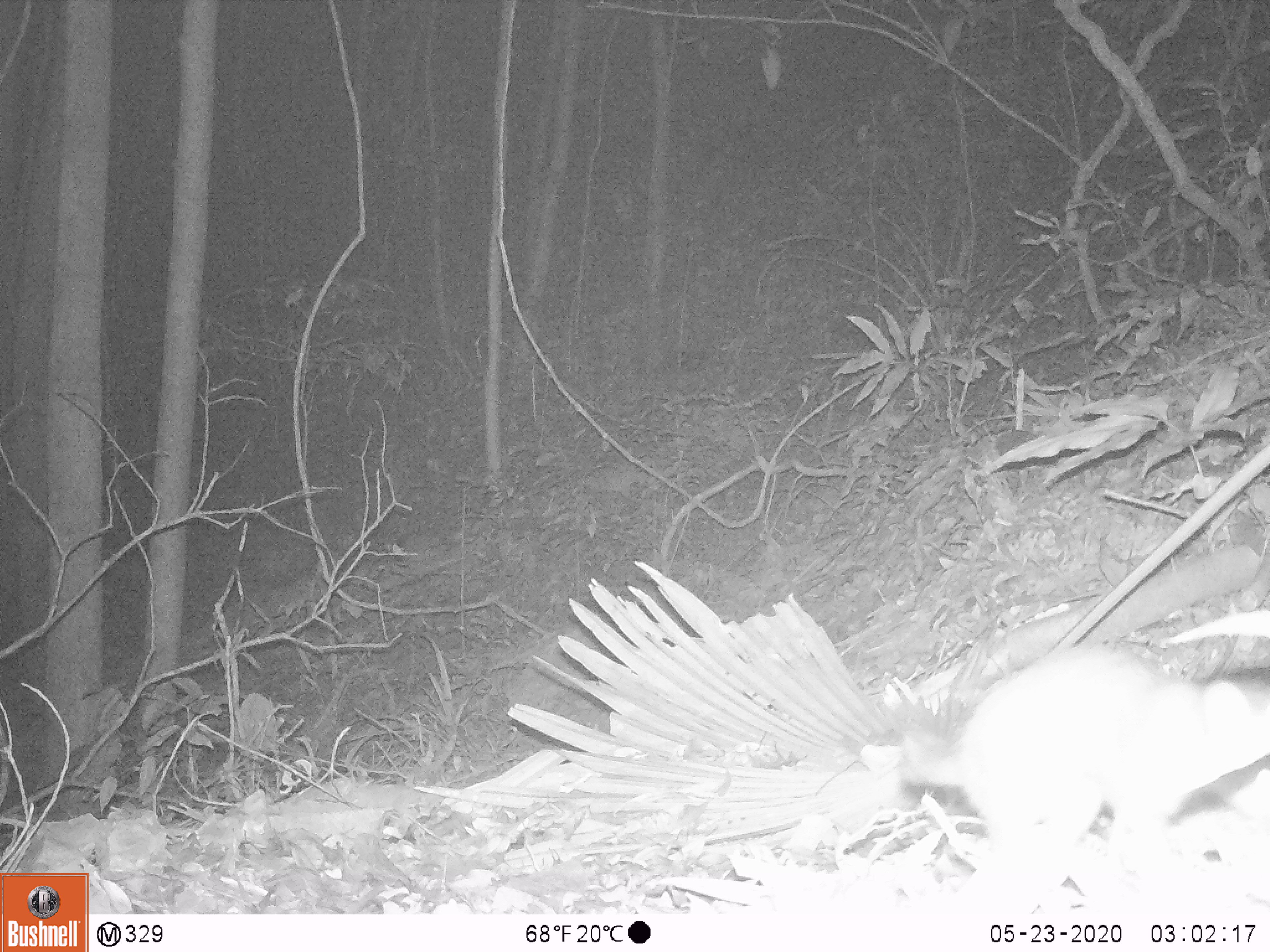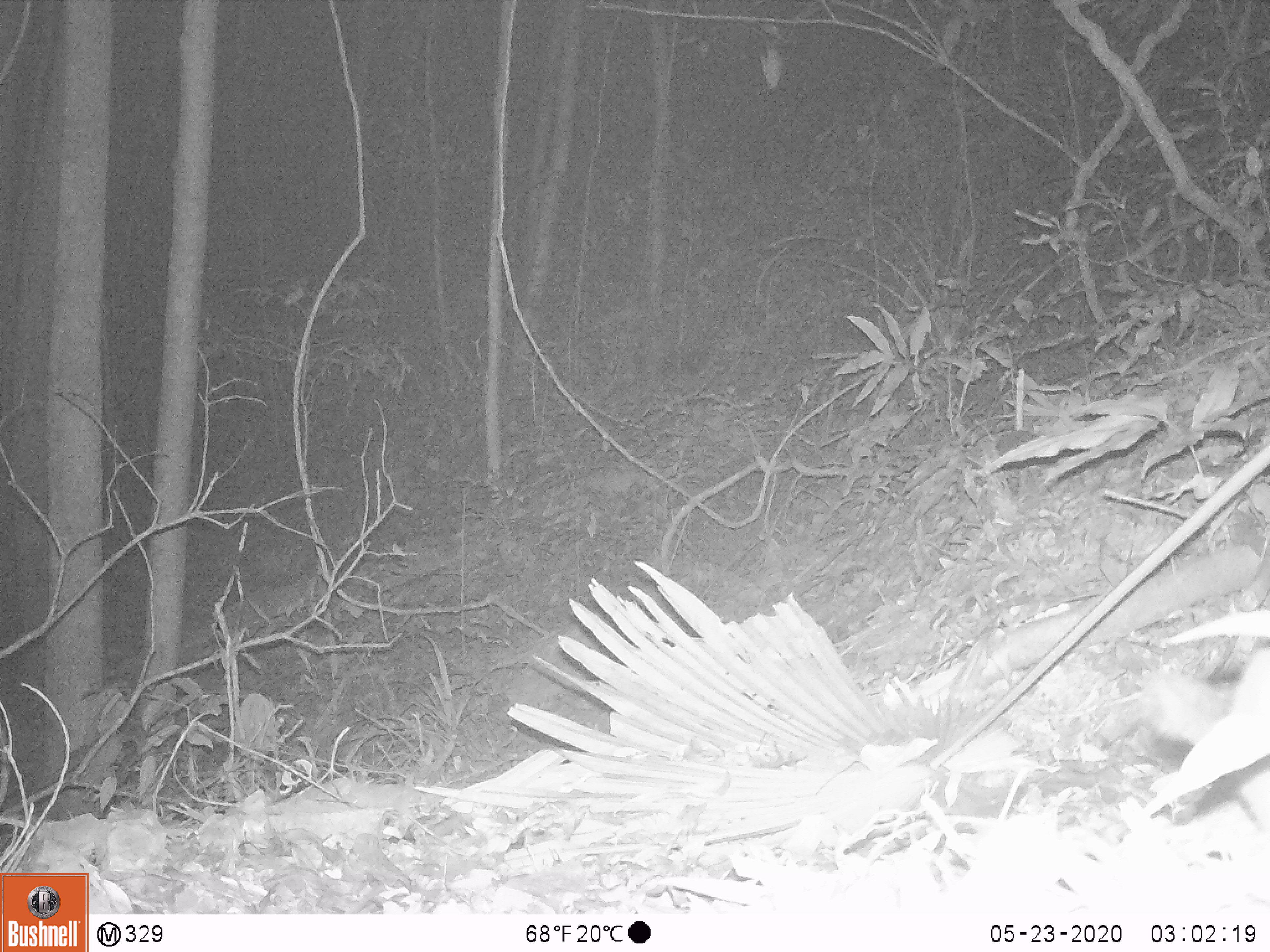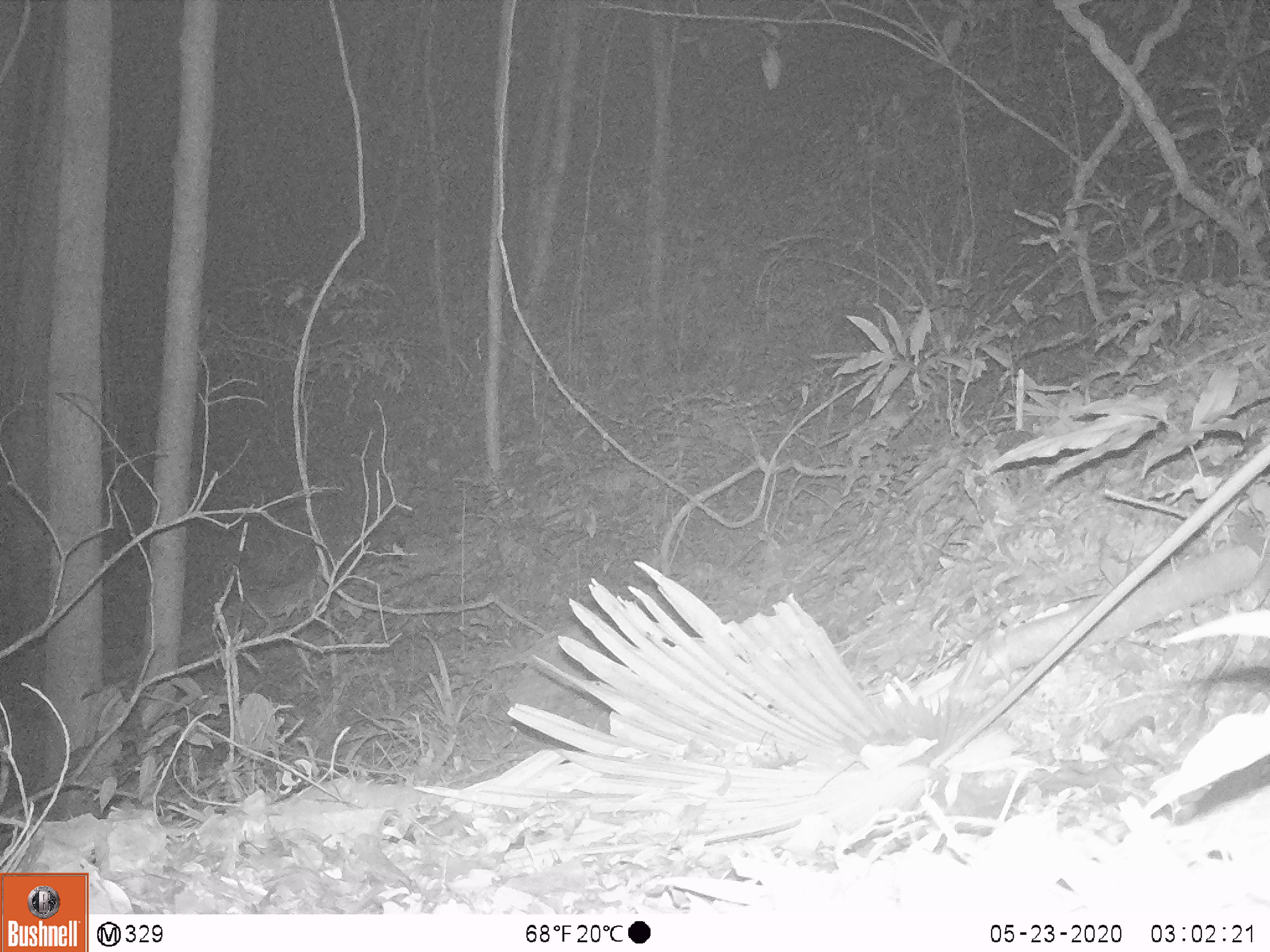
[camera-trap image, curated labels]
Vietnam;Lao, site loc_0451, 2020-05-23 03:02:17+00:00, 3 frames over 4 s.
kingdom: Animalia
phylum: Chordata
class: Mammalia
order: Carnivora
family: Mustelidae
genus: Melogale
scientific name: Melogale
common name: ferret badger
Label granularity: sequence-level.